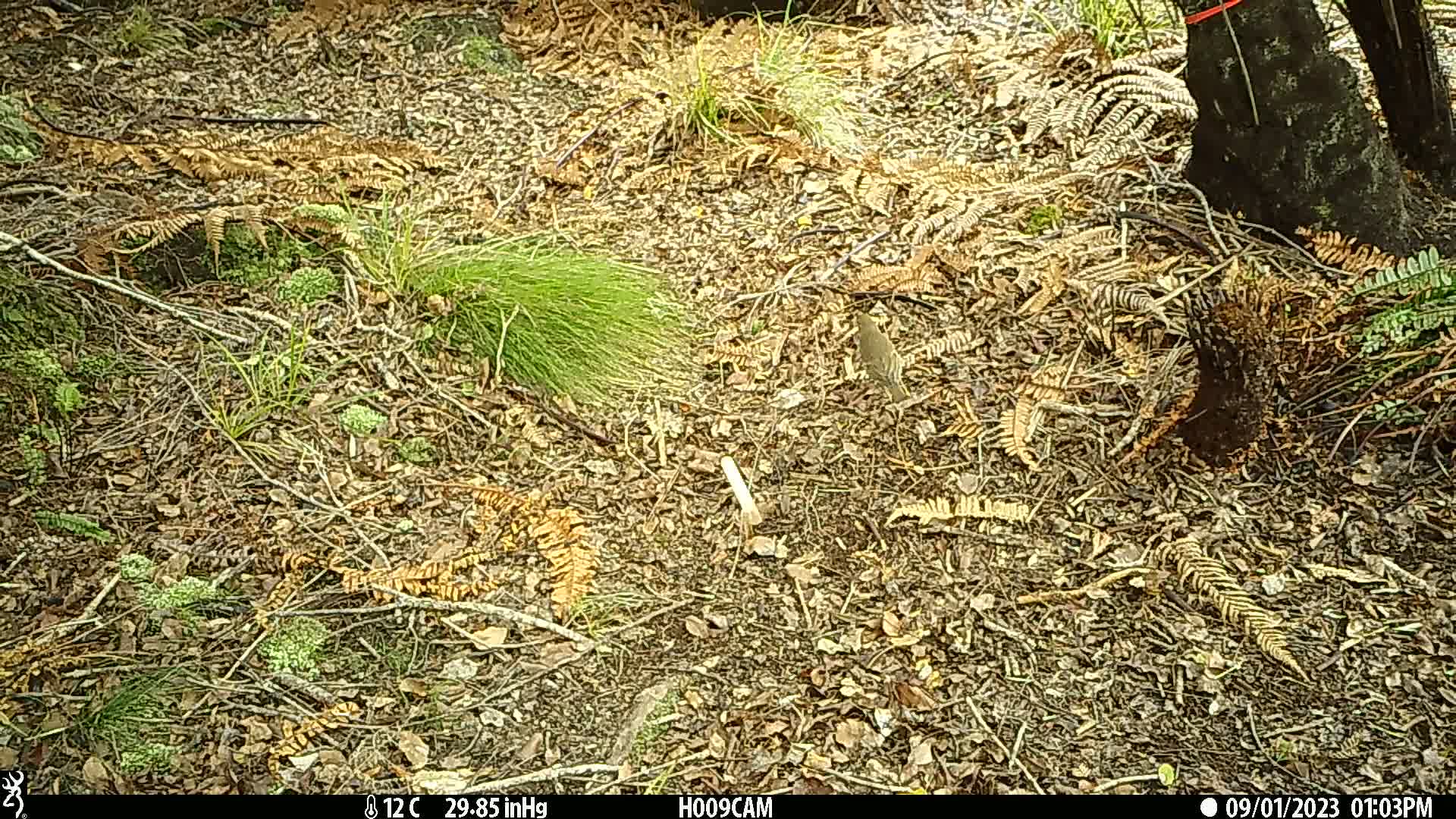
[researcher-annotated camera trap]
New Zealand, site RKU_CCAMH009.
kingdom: Animalia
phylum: Chordata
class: Aves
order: Passeriformes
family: Turdidae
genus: Turdus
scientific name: Turdus philomelos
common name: song thrush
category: thrush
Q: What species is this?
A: Thrush (song thrush) (Turdus philomelos).